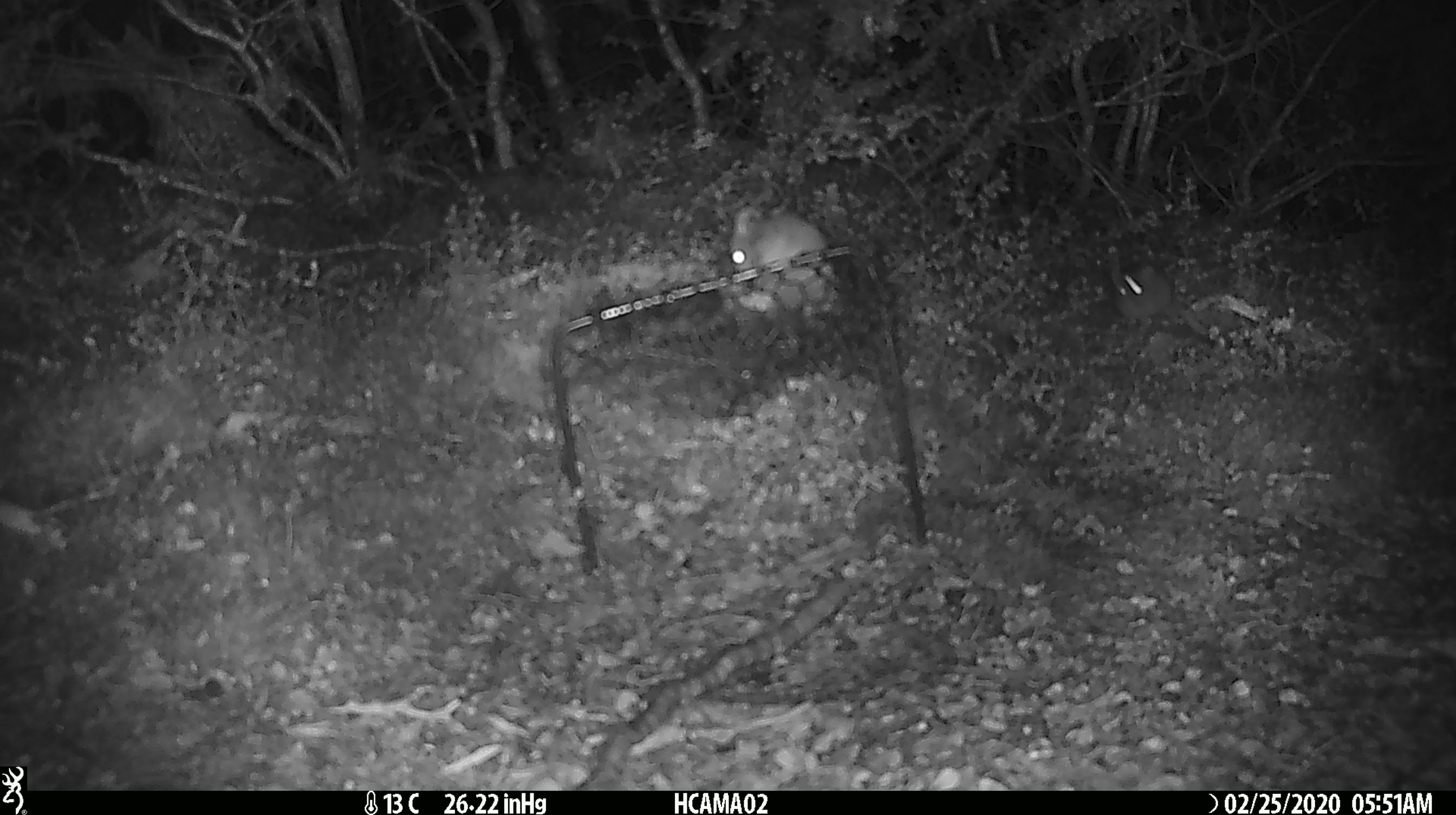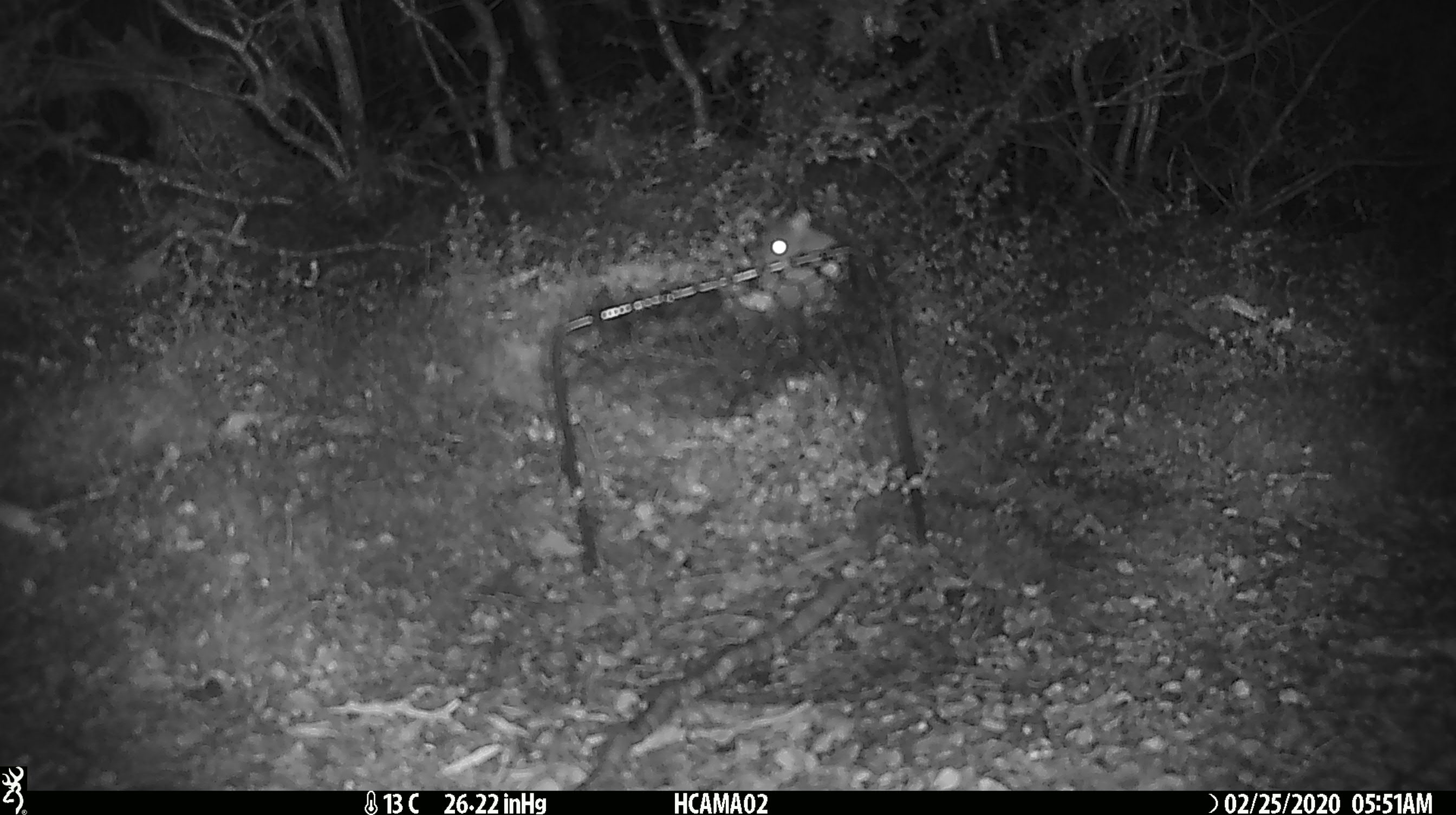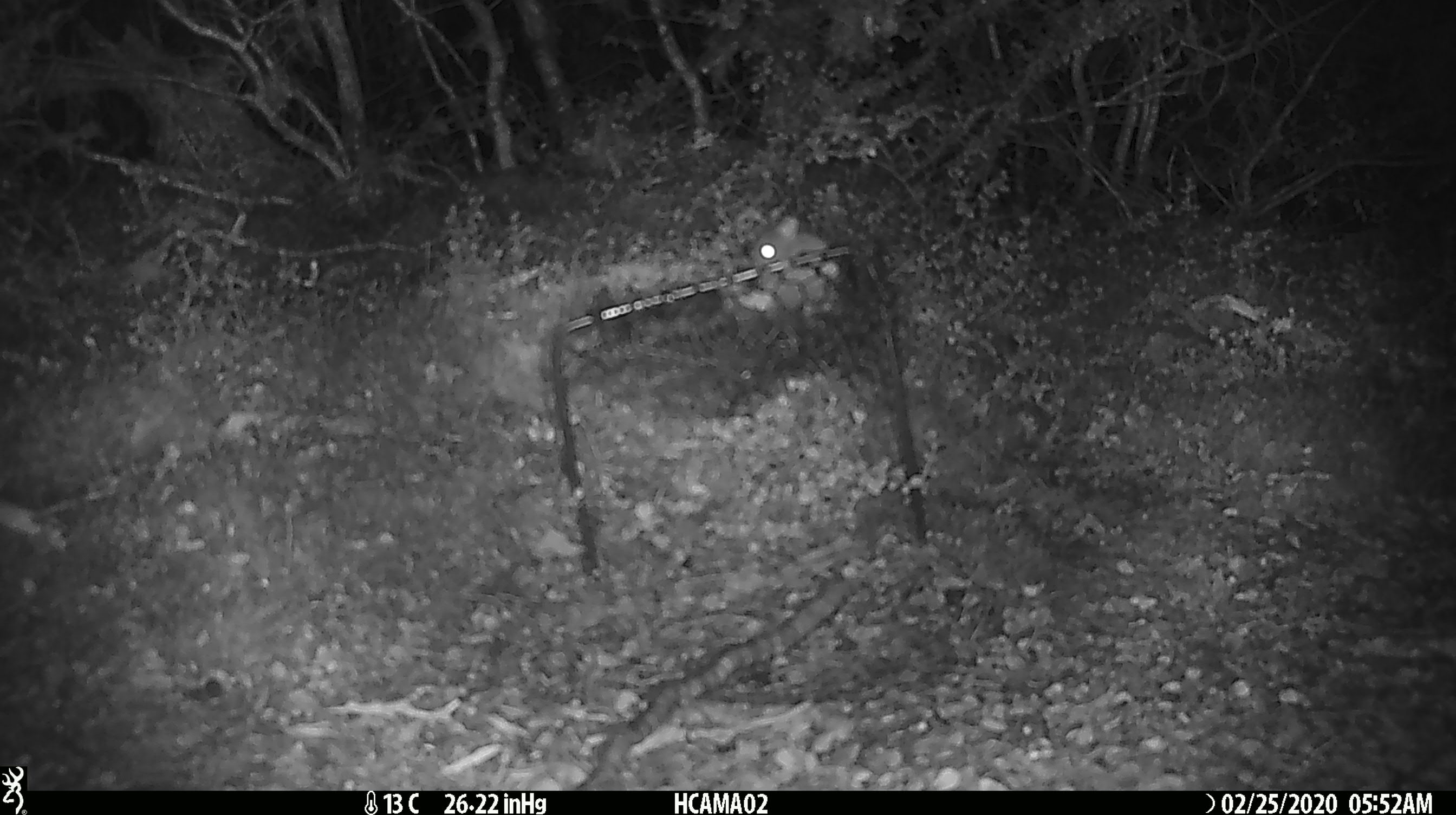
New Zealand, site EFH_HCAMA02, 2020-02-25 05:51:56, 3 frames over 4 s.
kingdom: Animalia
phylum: Chordata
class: Mammalia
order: Rodentia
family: Muridae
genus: Mus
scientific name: Mus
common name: mouse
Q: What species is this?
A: Mouse (Mus).